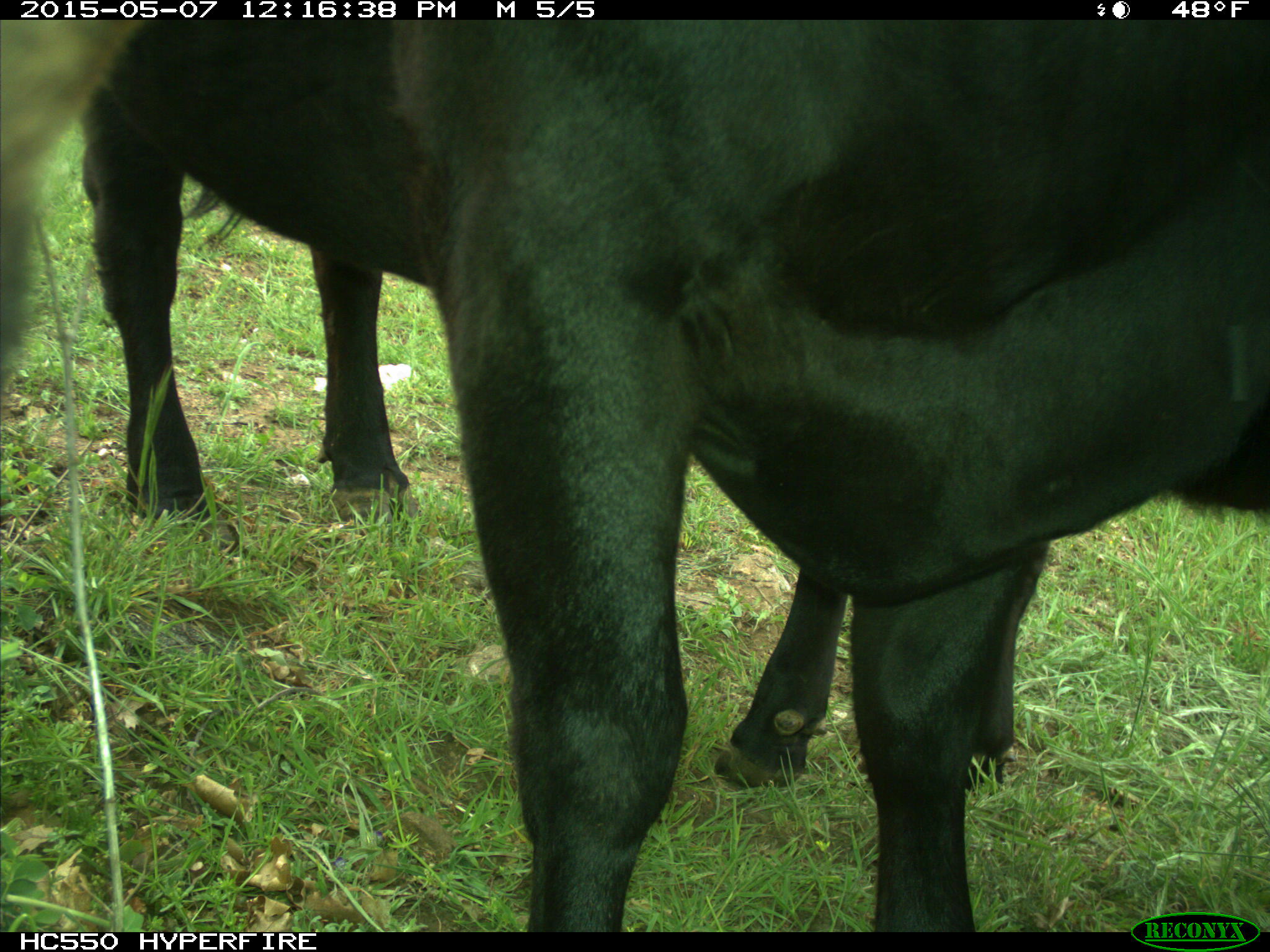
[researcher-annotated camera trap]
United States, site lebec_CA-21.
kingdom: Animalia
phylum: Chordata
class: Mammalia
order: Artiodactyla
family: Bovidae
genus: Bos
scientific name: Bos taurus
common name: domestic cow